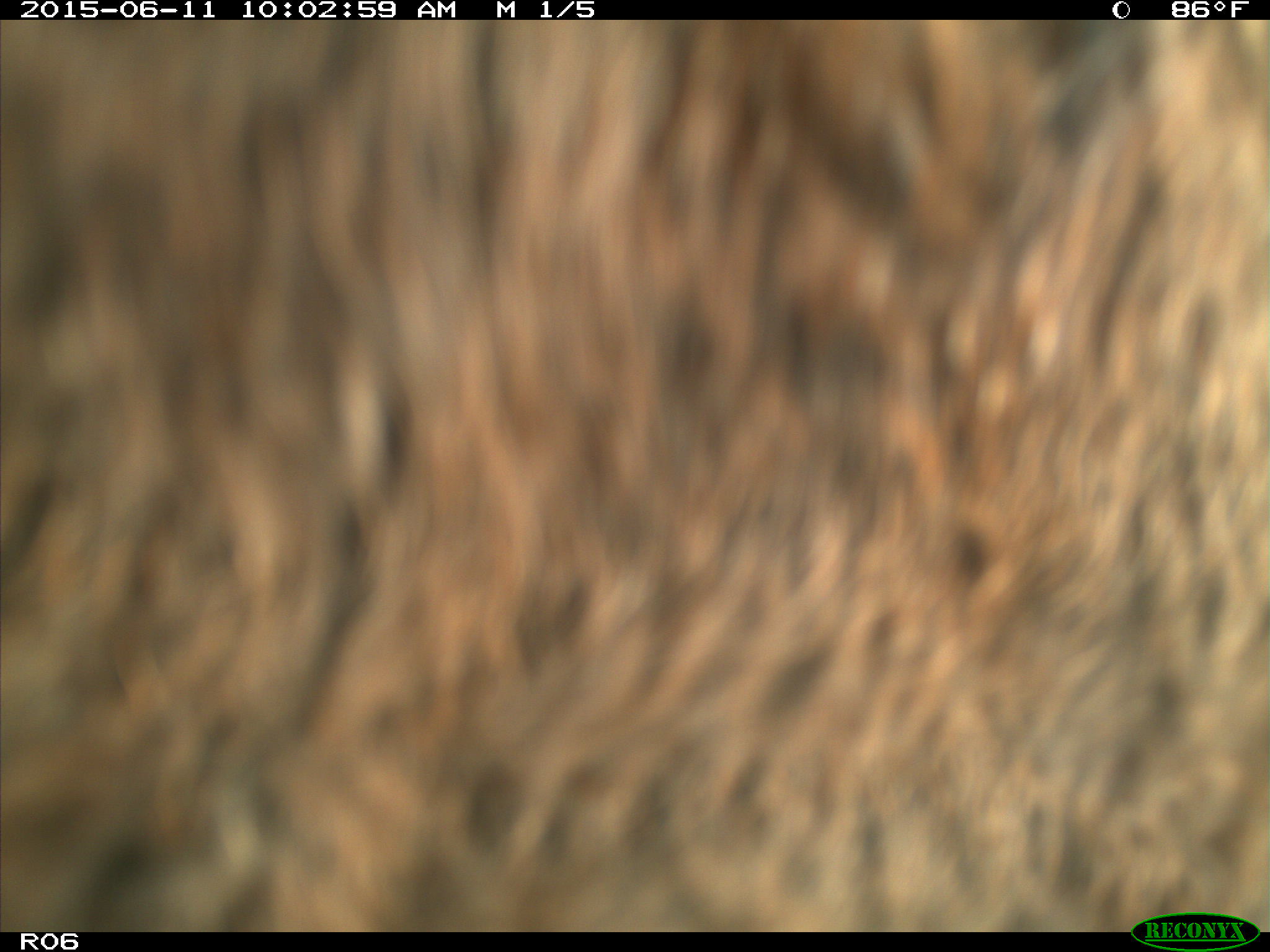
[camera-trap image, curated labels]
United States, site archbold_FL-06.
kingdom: Animalia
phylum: Chordata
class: Mammalia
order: Artiodactyla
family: Bovidae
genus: Bos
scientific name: Bos taurus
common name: domestic cow